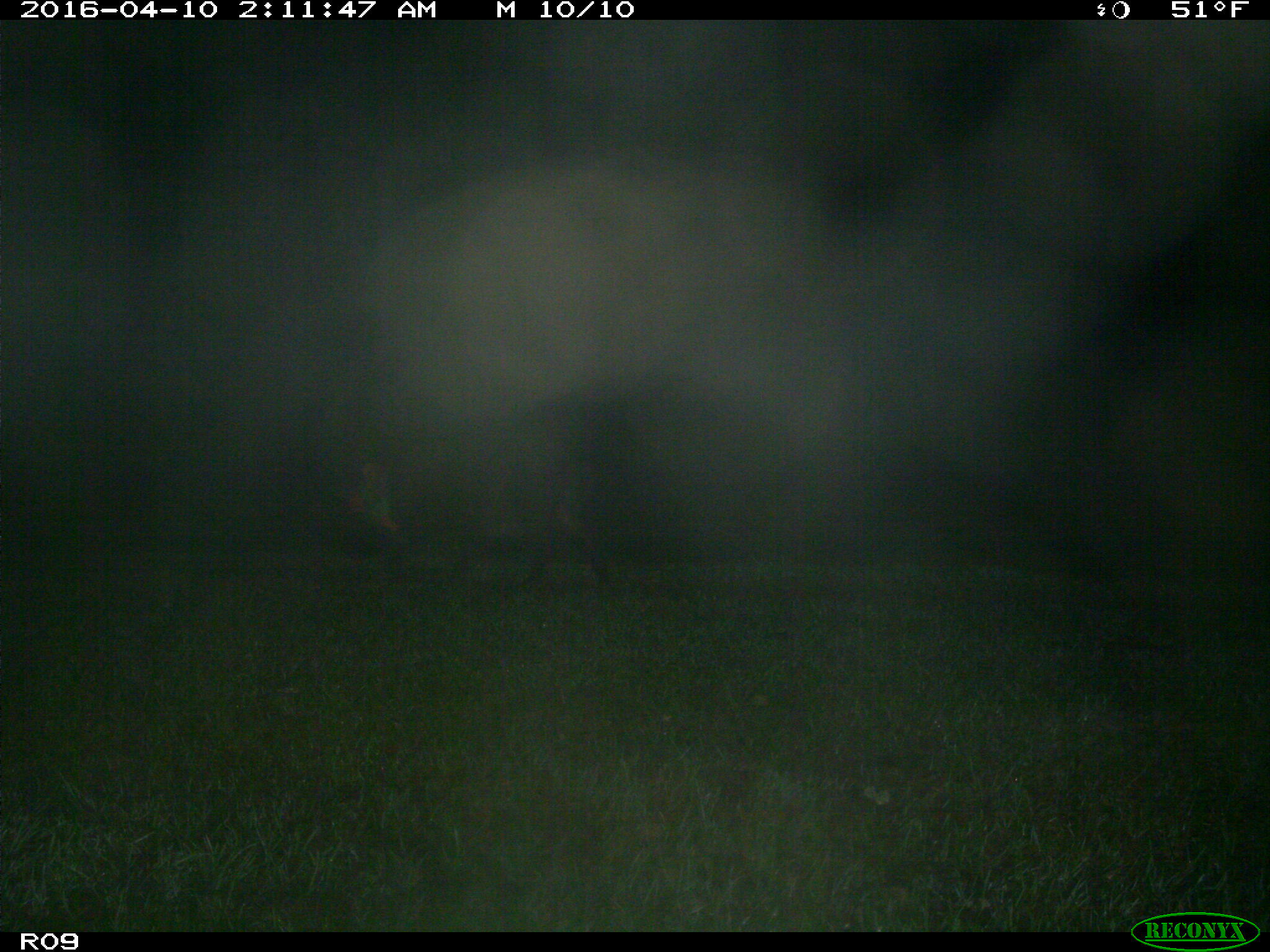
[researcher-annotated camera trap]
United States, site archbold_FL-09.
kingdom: Animalia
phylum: Chordata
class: Mammalia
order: Artiodactyla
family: Suidae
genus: Sus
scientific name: Sus scrofa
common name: wild boar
Sus scrofa (wild boar).